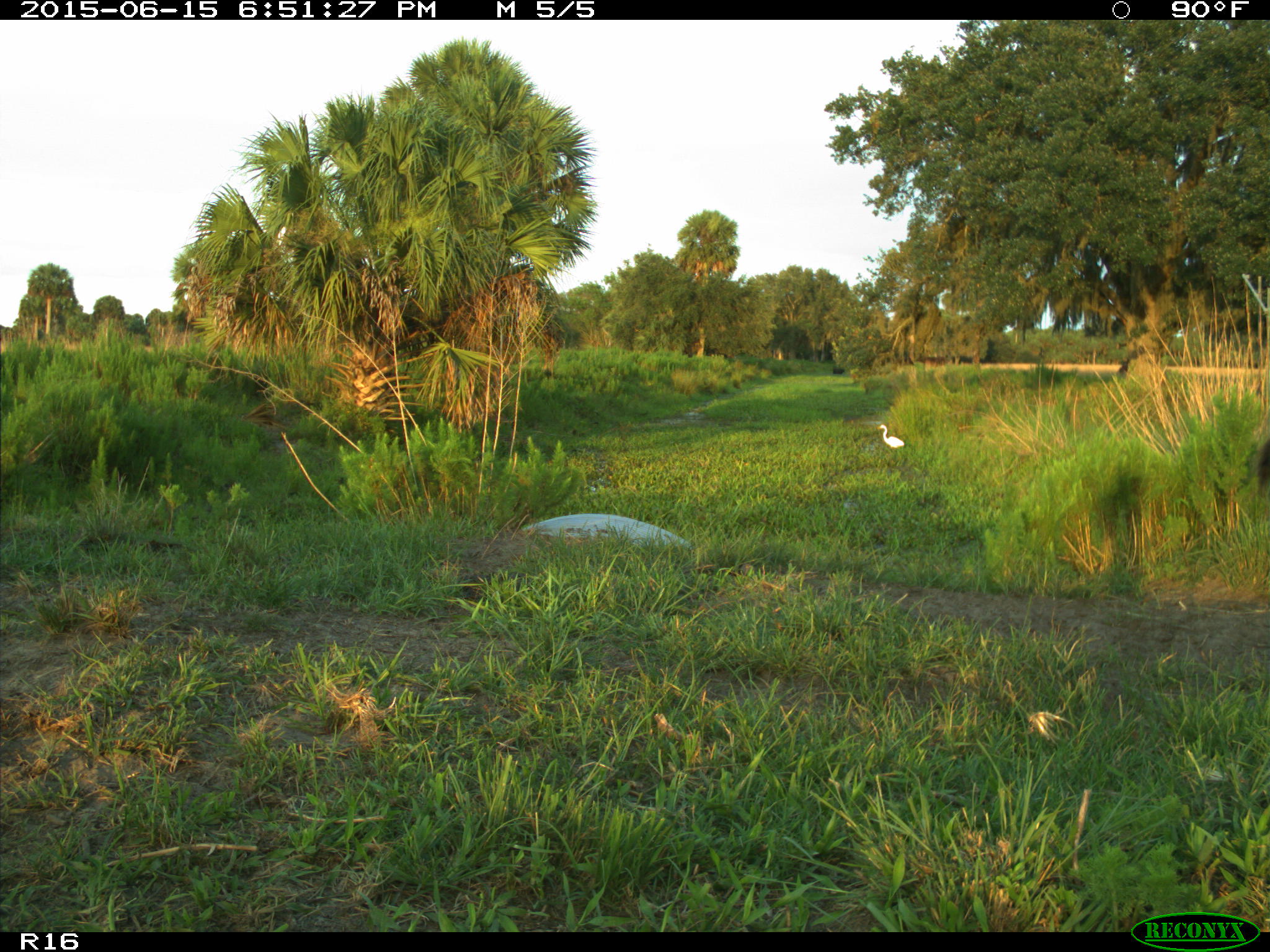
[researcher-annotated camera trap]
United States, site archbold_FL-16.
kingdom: Animalia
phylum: Chordata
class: Mammalia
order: Artiodactyla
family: Bovidae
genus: Bos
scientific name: Bos taurus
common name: domestic cow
Bos taurus (domestic cow).